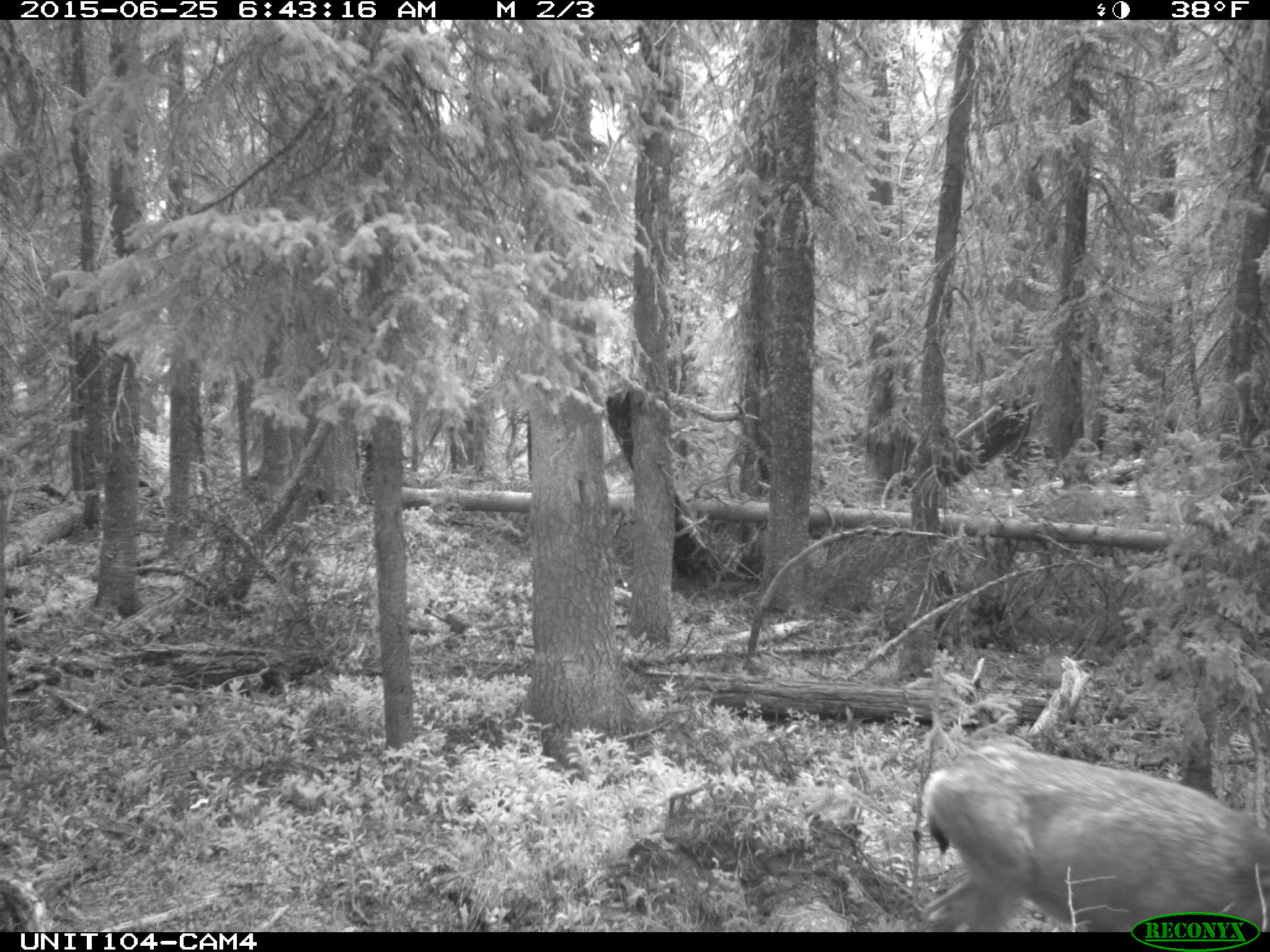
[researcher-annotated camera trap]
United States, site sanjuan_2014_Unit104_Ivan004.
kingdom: Animalia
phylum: Chordata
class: Mammalia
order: Artiodactyla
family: Cervidae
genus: Odocoileus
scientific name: Odocoileus hemionus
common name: mule deer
Odocoileus hemionus (mule deer).